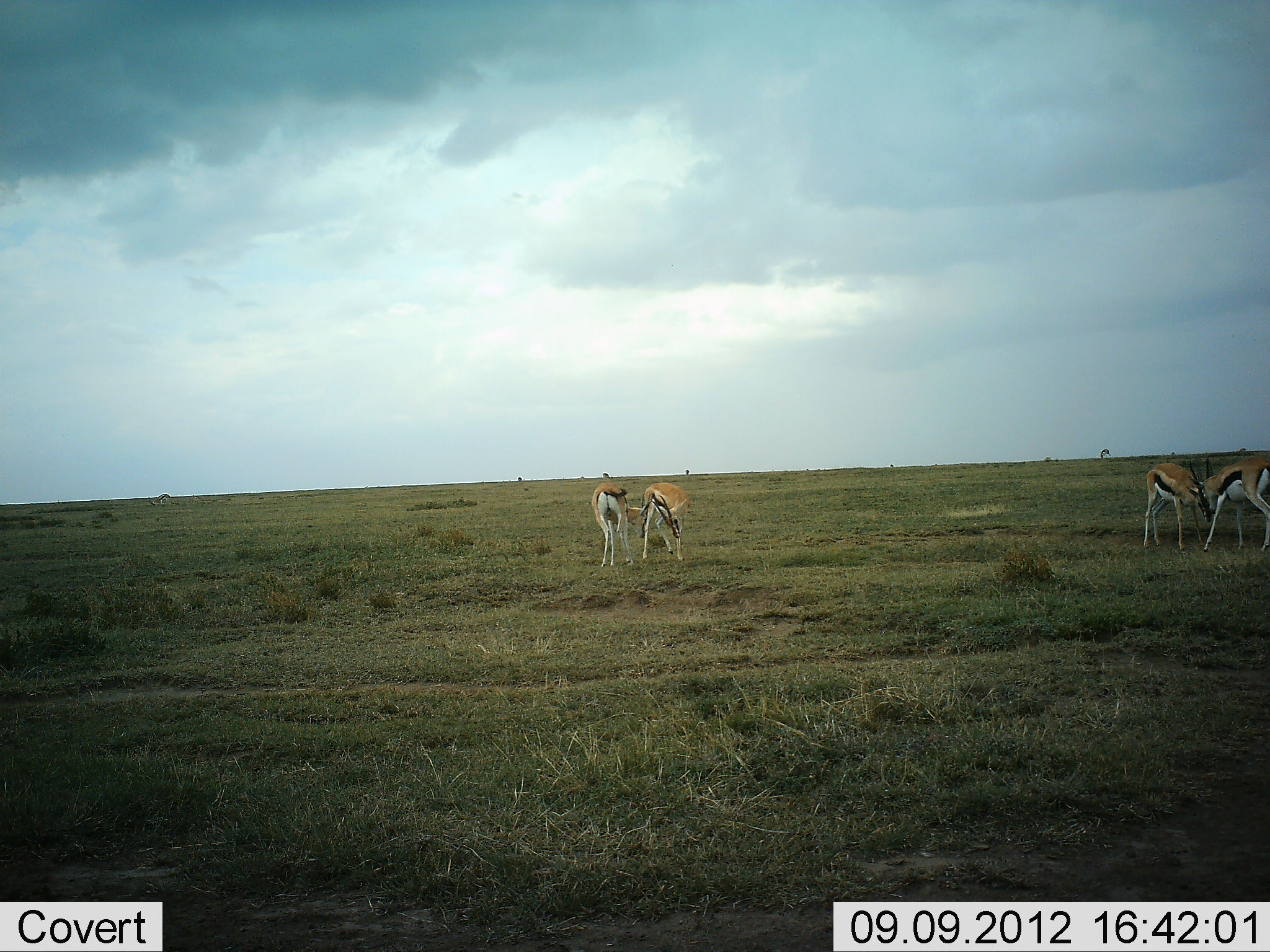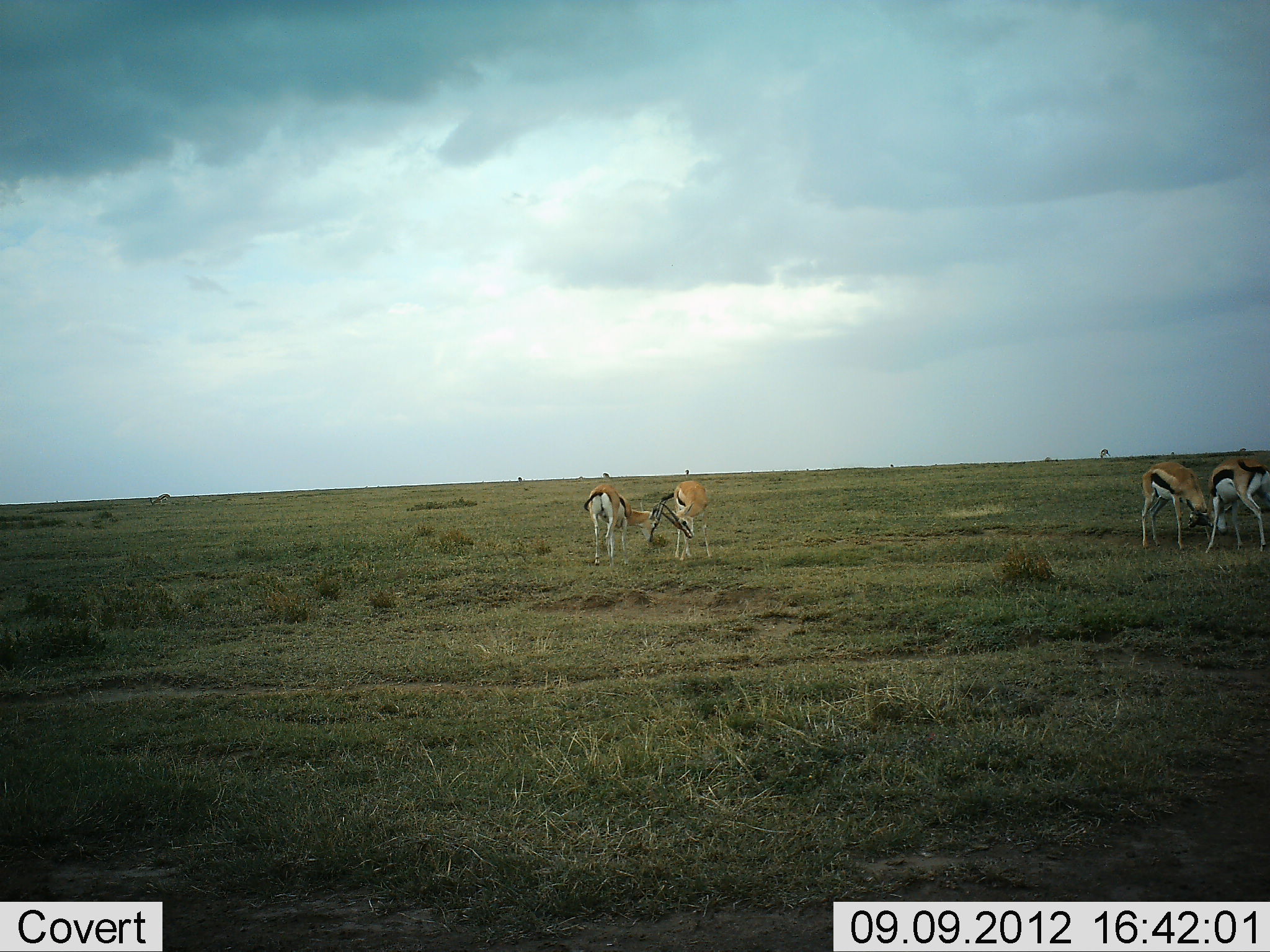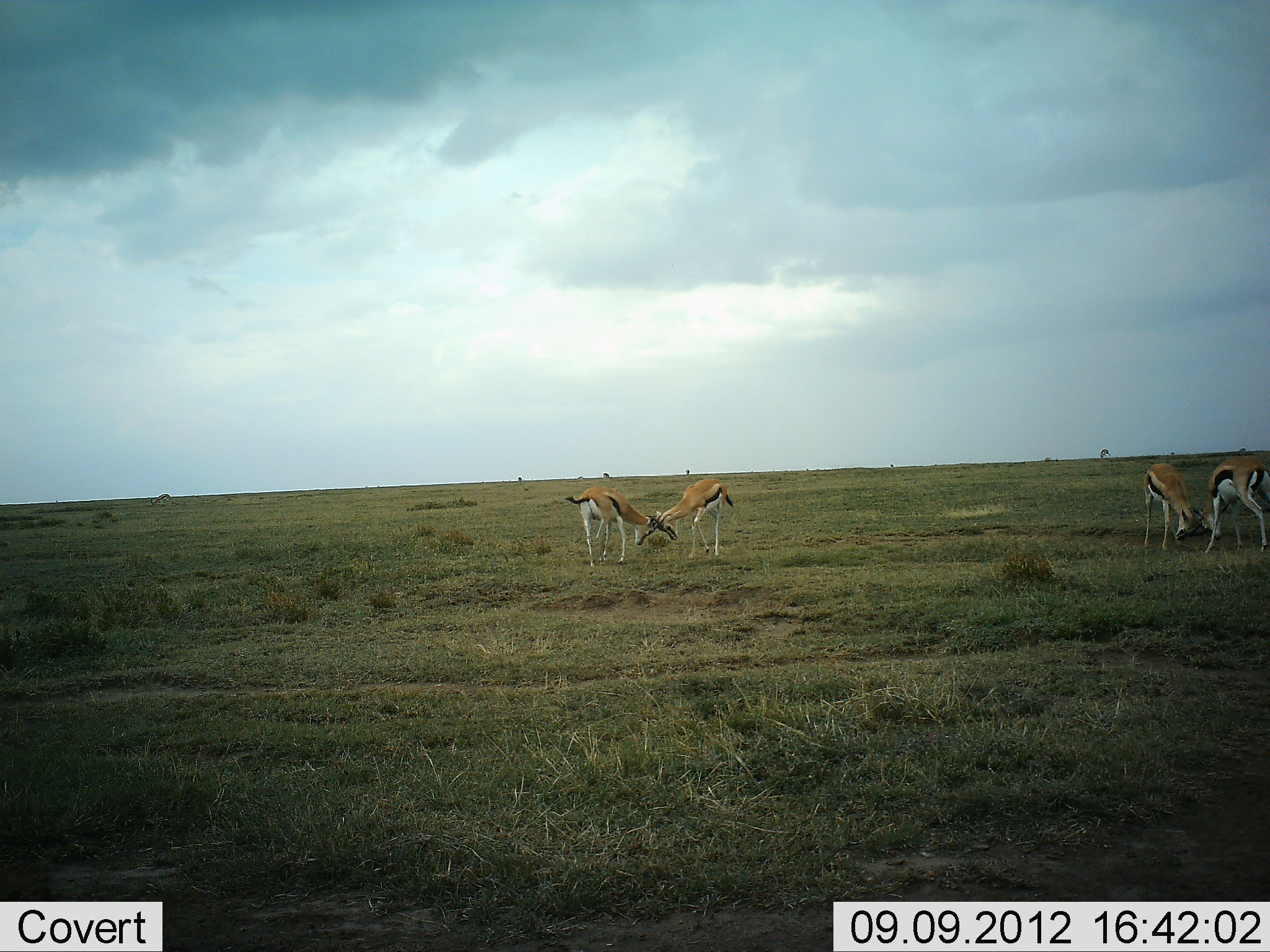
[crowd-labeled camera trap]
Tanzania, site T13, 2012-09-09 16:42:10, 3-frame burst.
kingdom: Animalia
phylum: Chordata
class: Mammalia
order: Artiodactyla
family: Bovidae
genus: Eudorcas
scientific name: Eudorcas thomsonii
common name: thomson's gazelle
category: gazellethomsons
Gazellethomsons (thomson's gazelle) (Eudorcas thomsonii), count 4. Behavior (volunteer vote fractions): standing 10%, resting 10%, moving 0%, interacting 80%. Young present (vote fraction): 20%. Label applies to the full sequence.